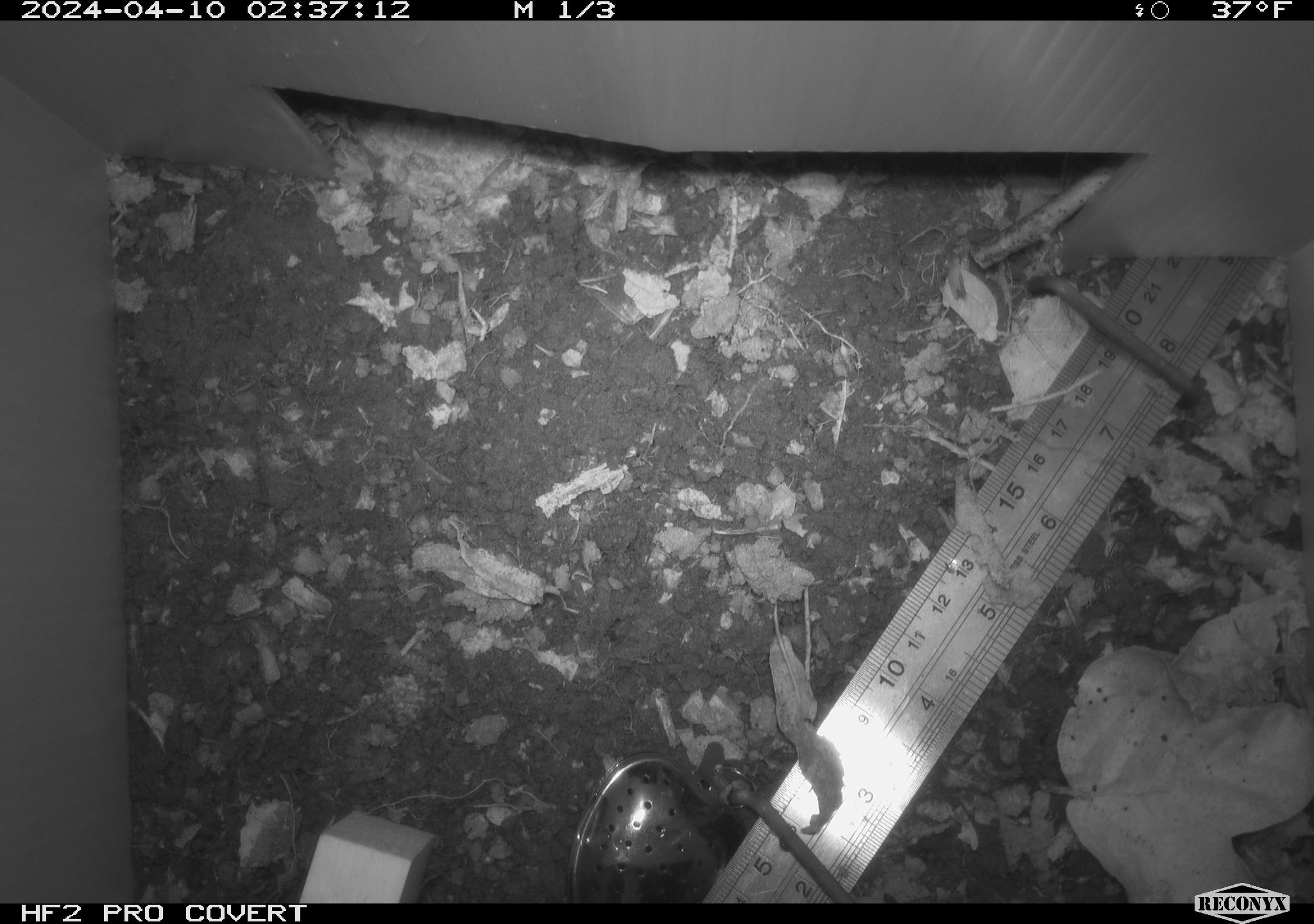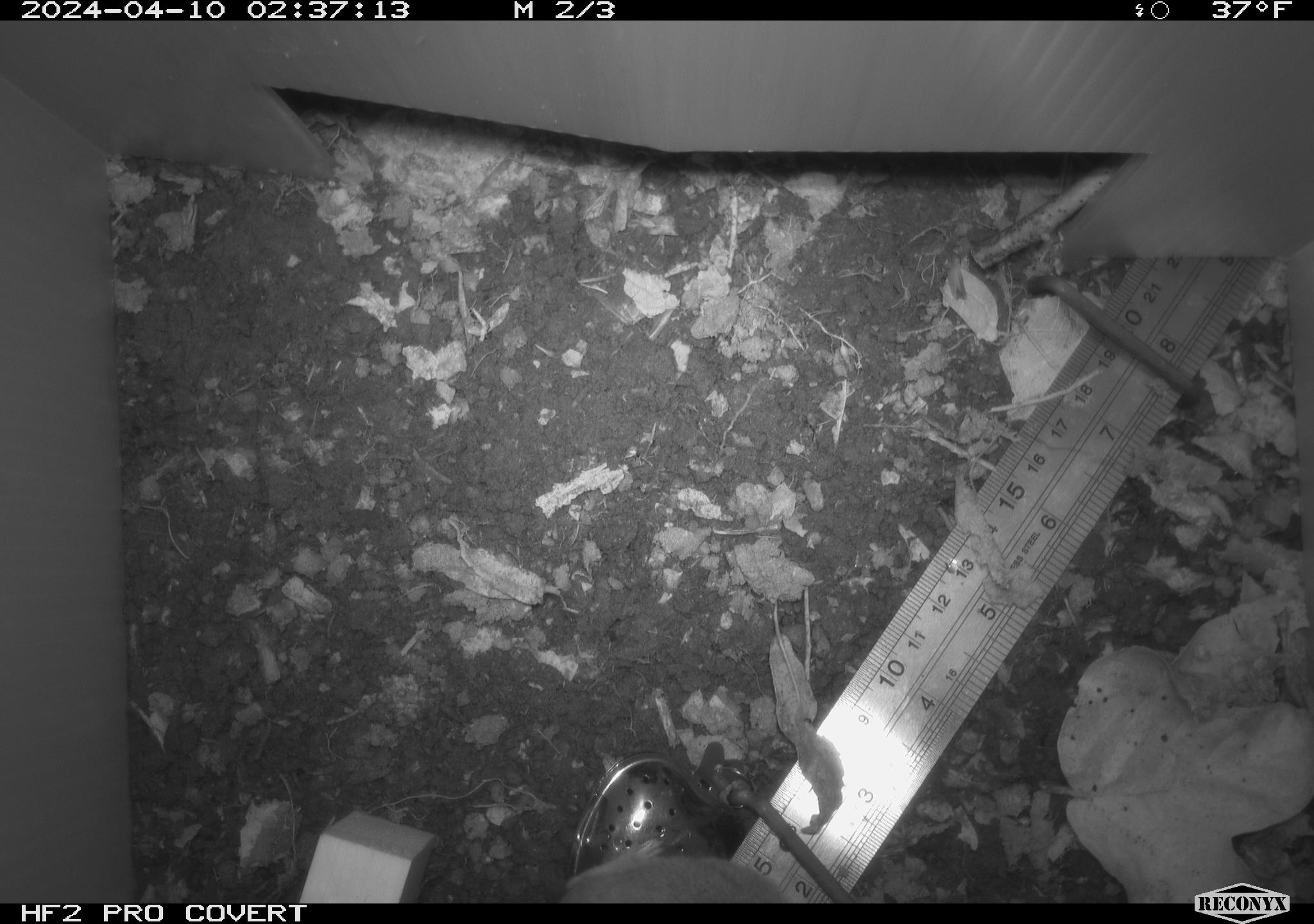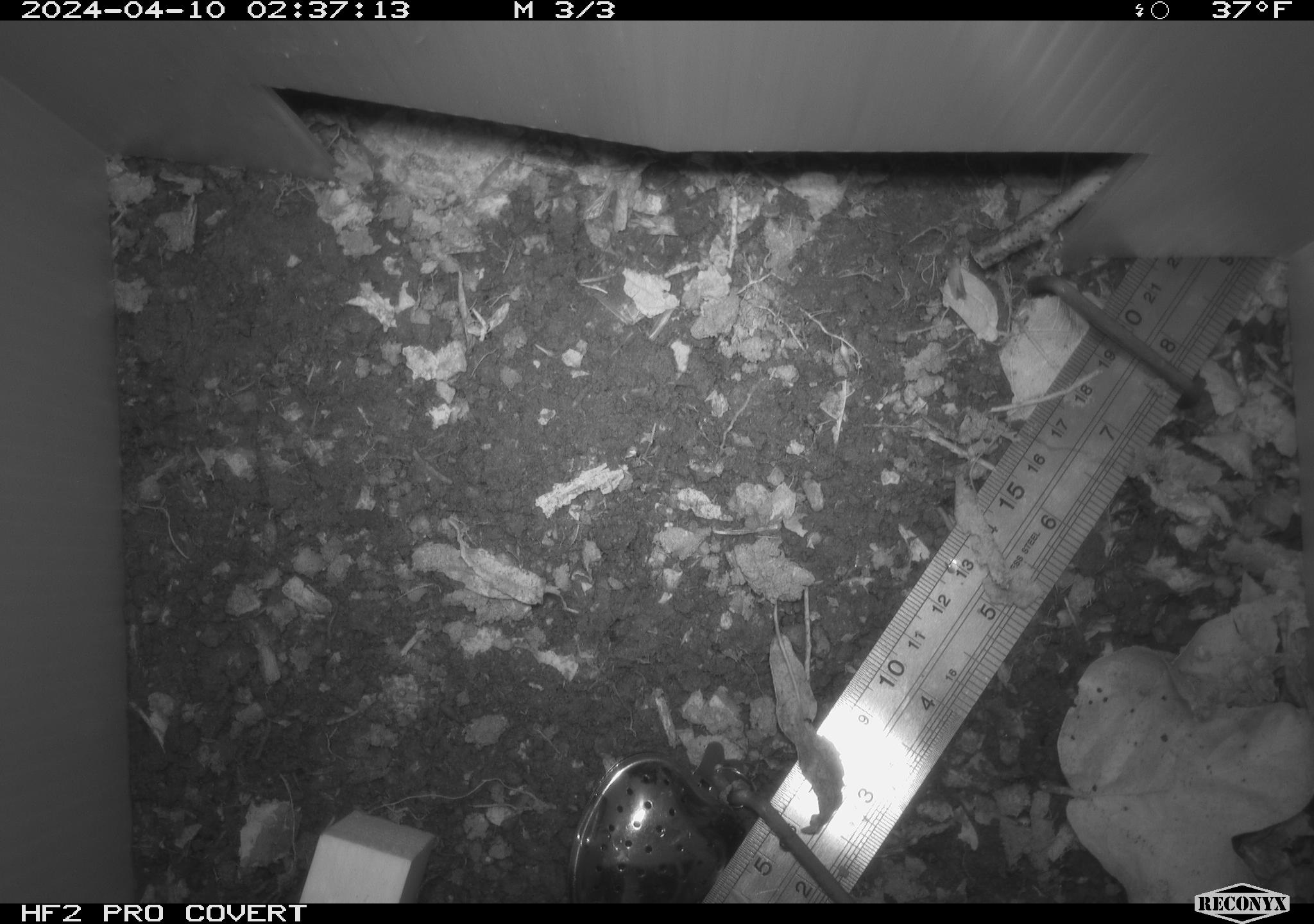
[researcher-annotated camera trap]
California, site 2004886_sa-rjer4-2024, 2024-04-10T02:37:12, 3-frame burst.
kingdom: Animalia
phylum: Chordata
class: Mammalia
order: Rodentia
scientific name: Rodentia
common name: woodrat or rat or mouse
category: woodrat or rat or mouse species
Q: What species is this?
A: Woodrat or rat or mouse species (woodrat or rat or mouse) (Rodentia).